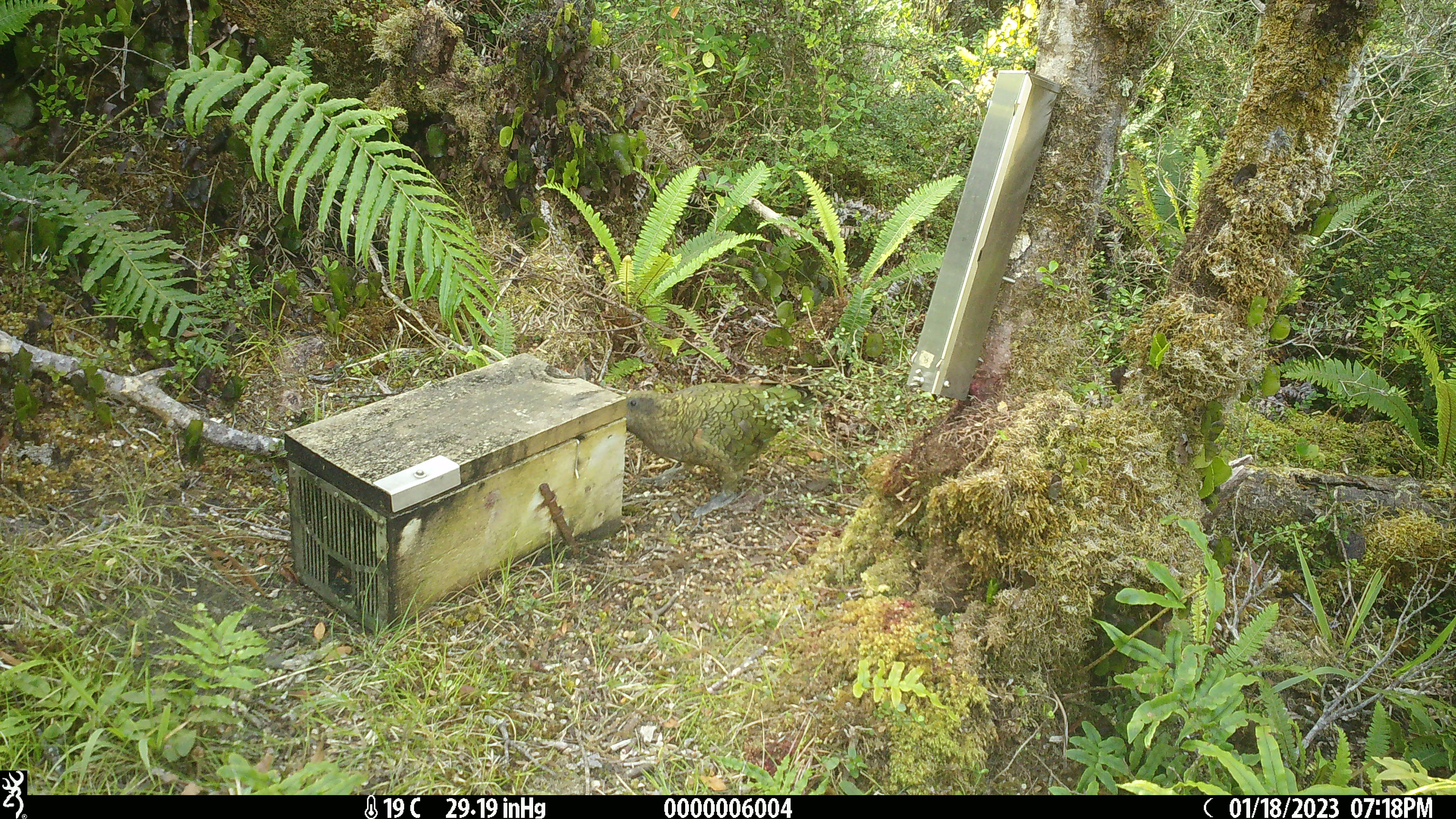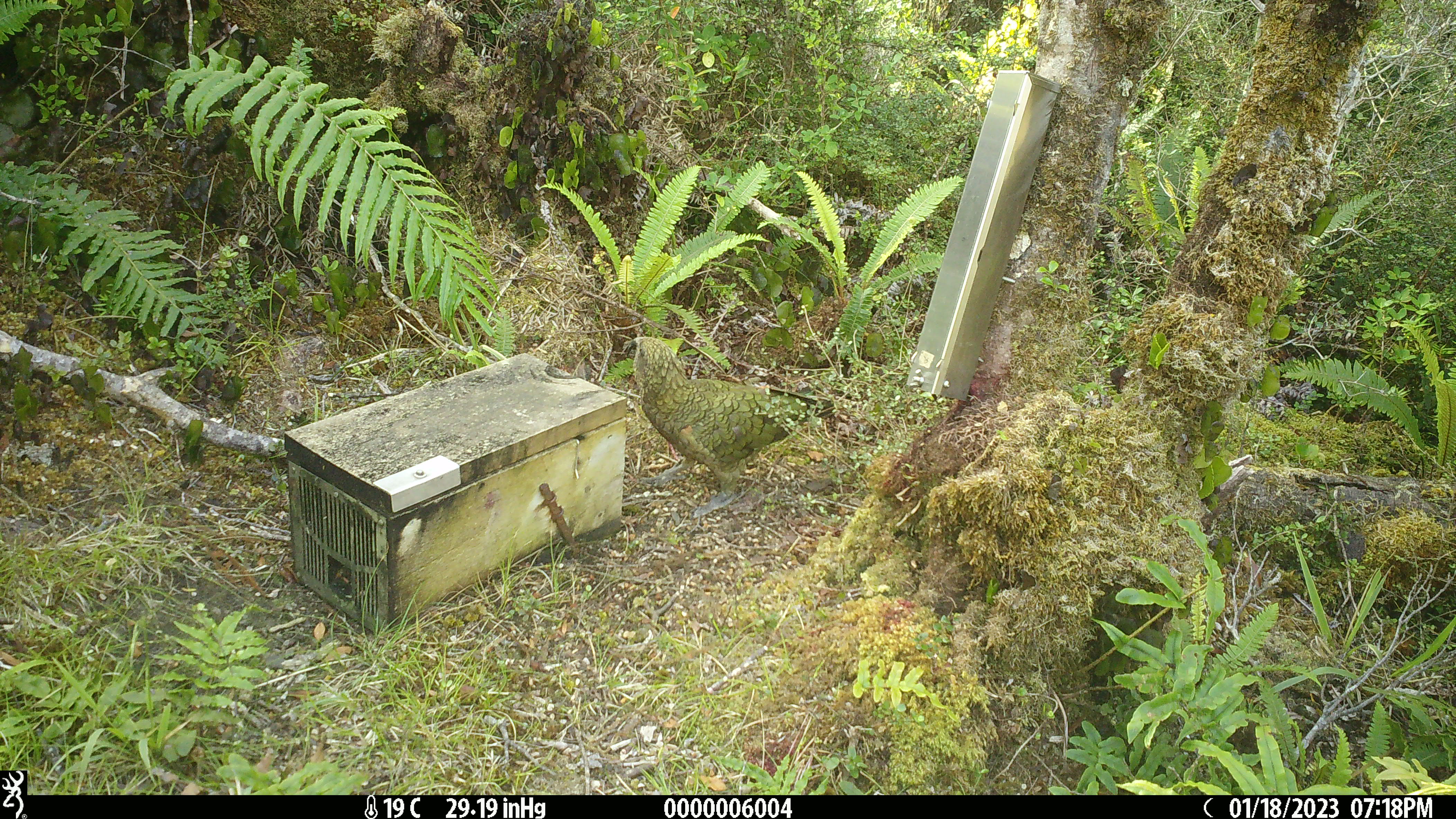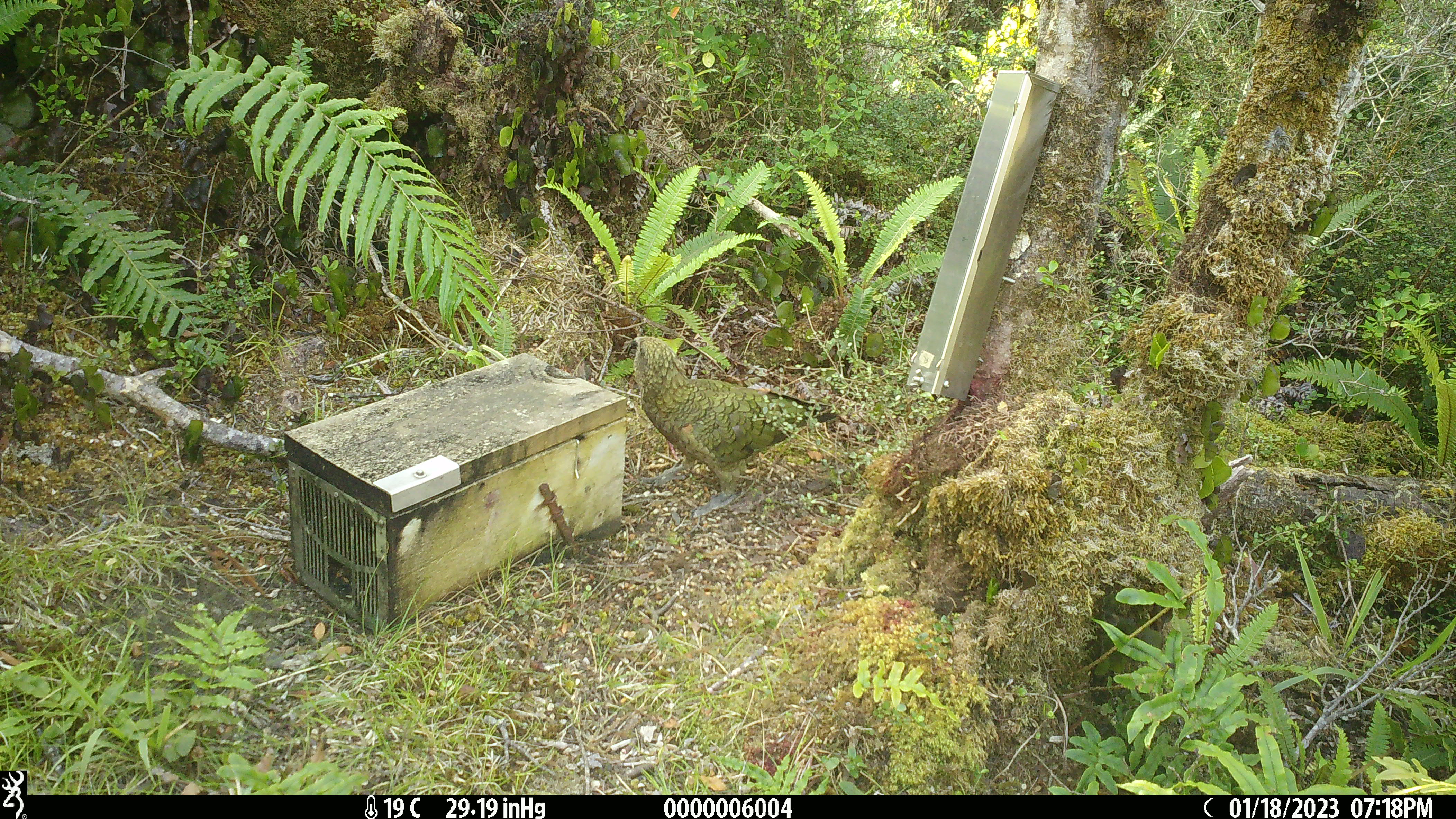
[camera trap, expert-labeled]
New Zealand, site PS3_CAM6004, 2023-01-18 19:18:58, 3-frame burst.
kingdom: Animalia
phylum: Chordata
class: Aves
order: Psittaciformes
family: Strigopidae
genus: Nestor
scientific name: Nestor notabilis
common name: kea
Kea (Nestor notabilis).